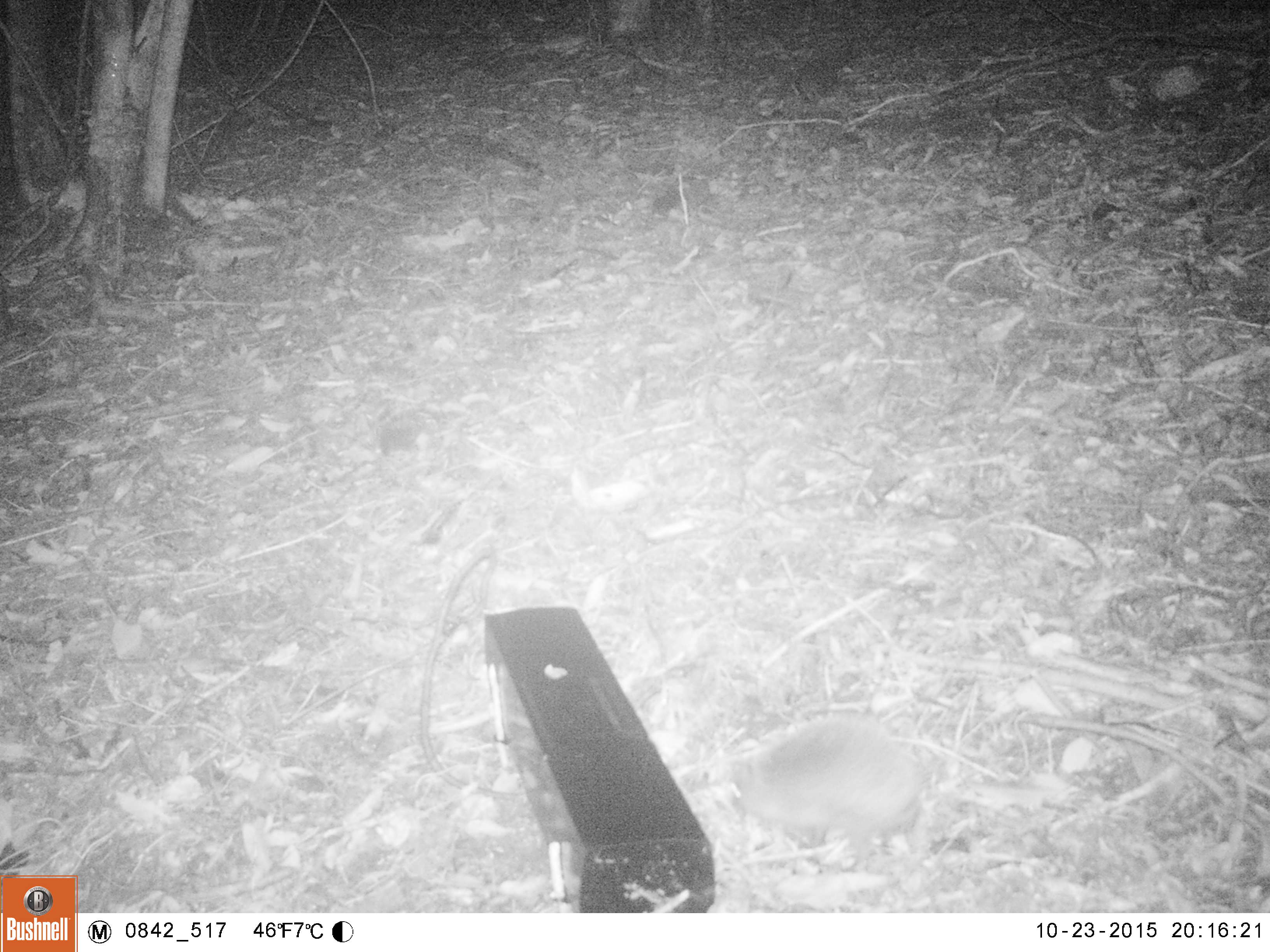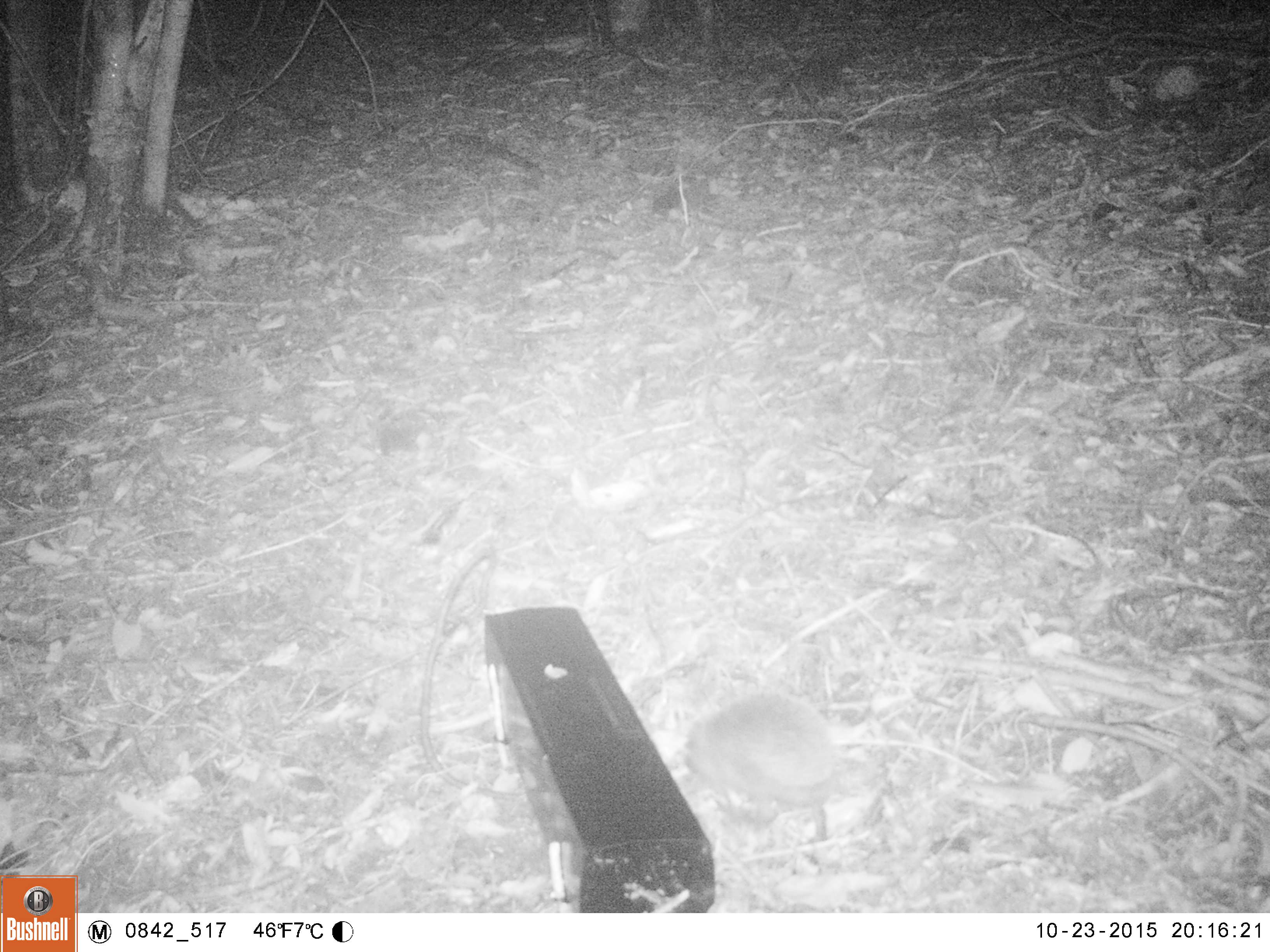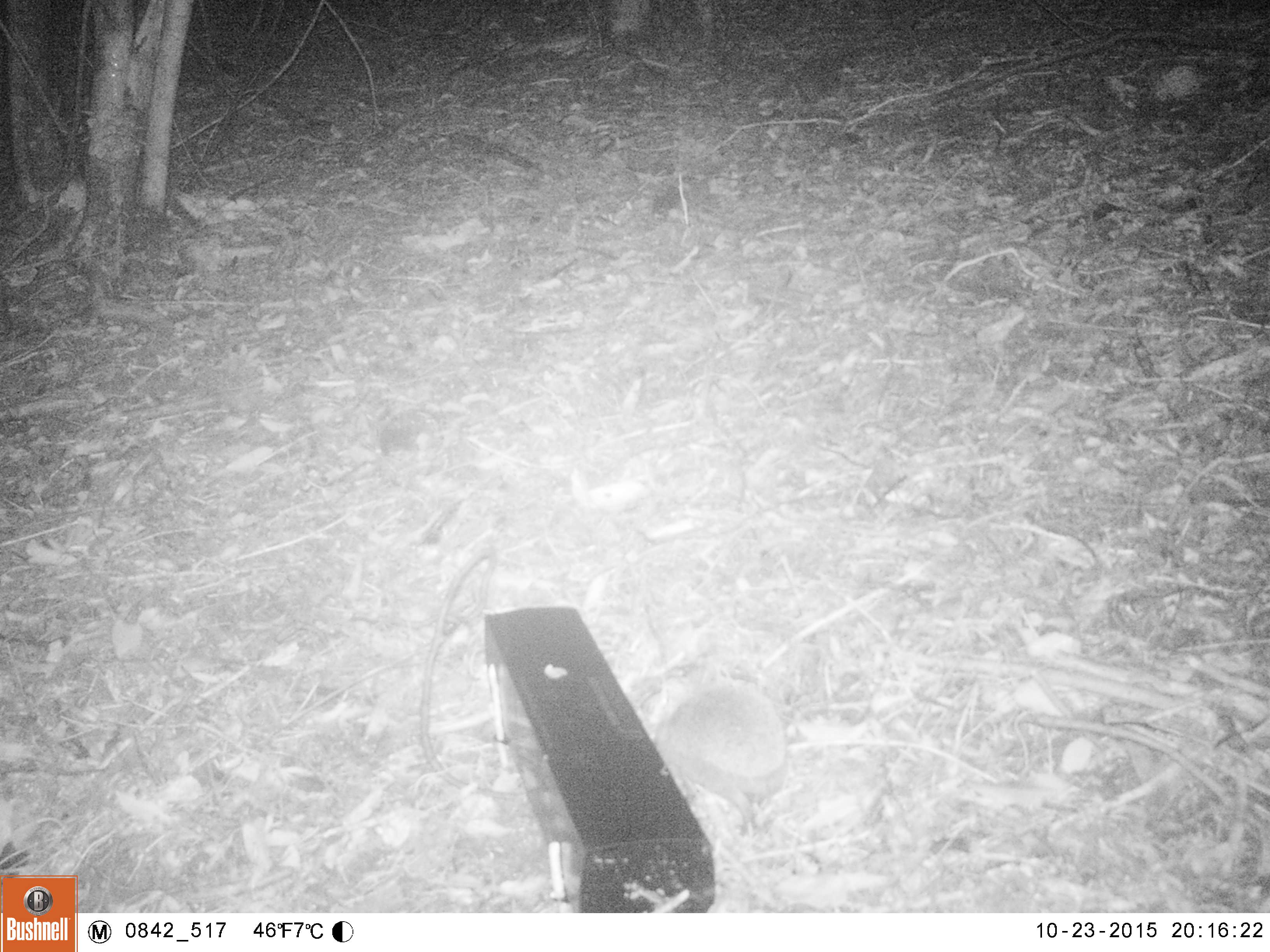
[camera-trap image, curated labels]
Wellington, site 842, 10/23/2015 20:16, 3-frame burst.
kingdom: Animalia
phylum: Chordata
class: Mammalia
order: Eulipotyphla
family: Erinaceidae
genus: Erinaceus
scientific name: Erinaceus europaeus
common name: hedgehog